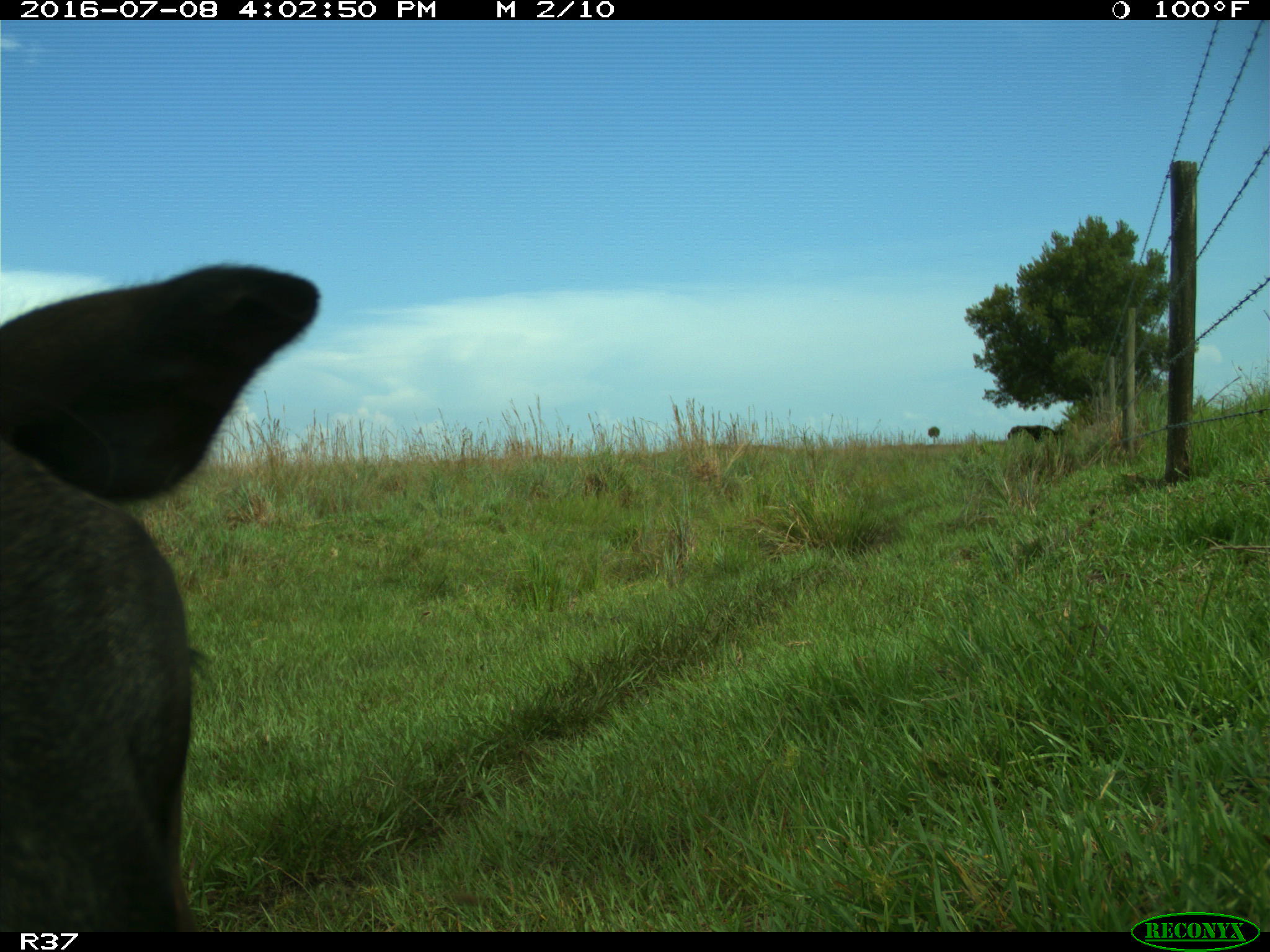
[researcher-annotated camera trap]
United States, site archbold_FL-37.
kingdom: Animalia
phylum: Chordata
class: Mammalia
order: Artiodactyla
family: Bovidae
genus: Bos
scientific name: Bos taurus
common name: domestic cow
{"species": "Bos taurus (domestic cow)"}